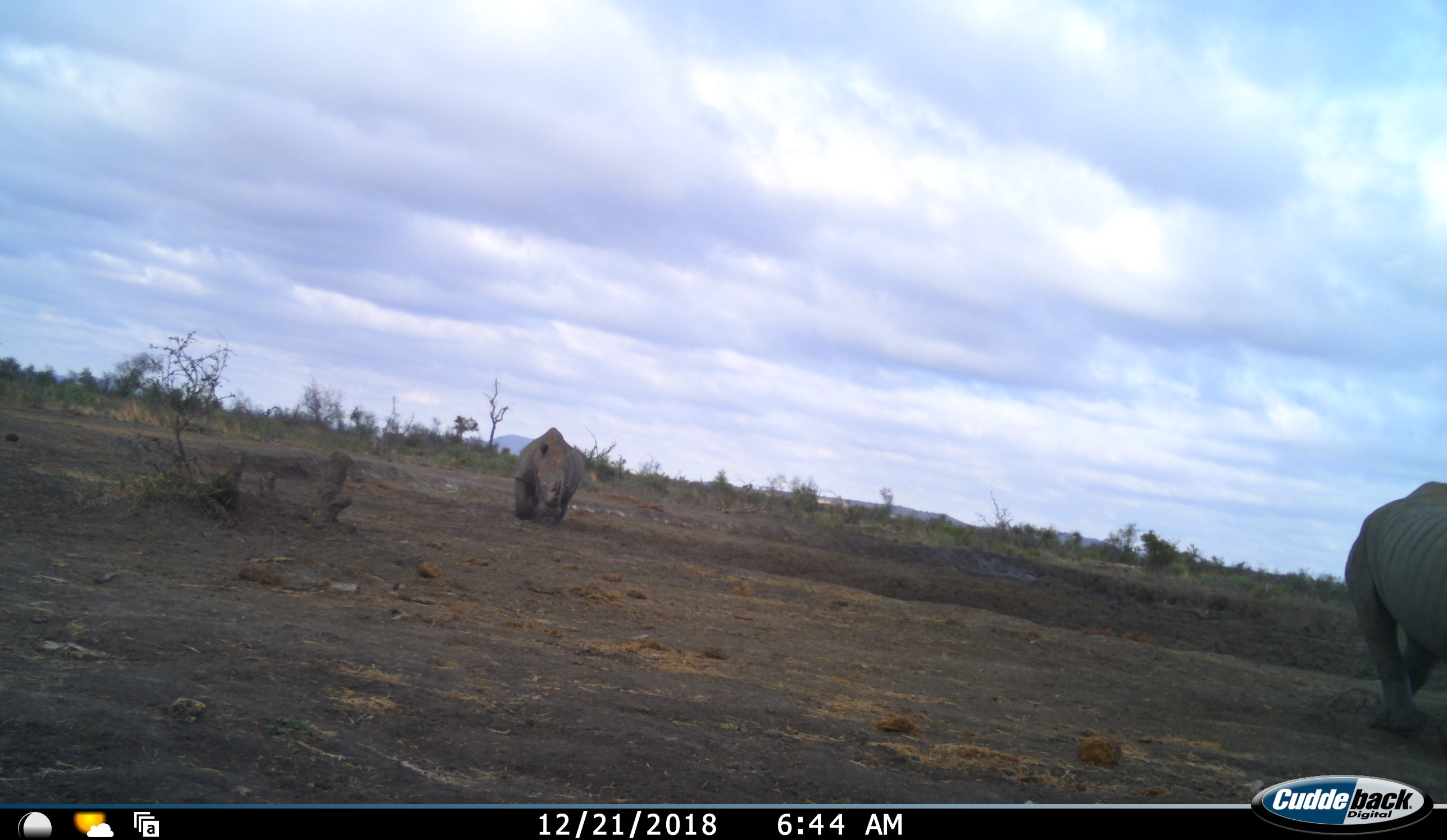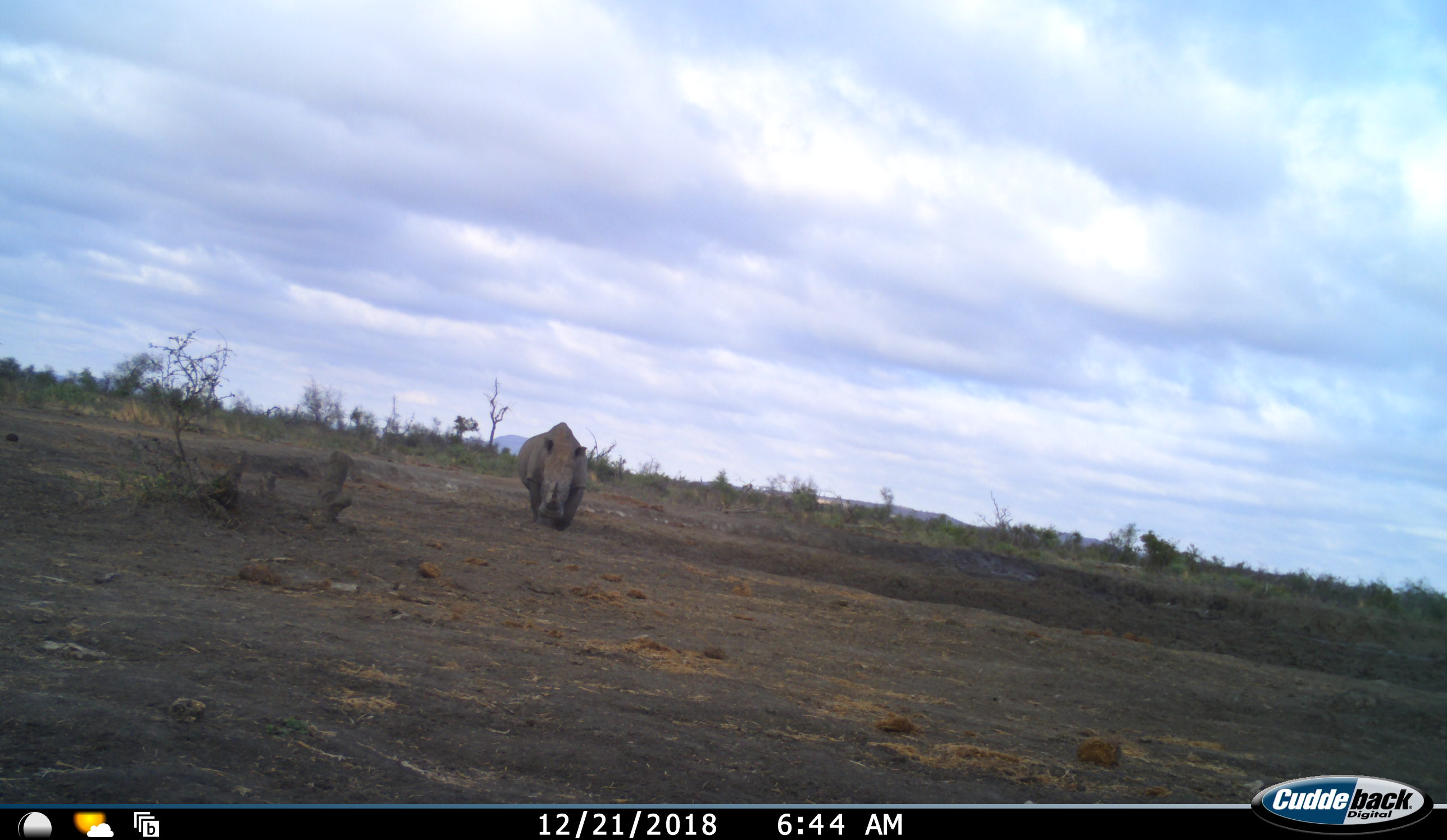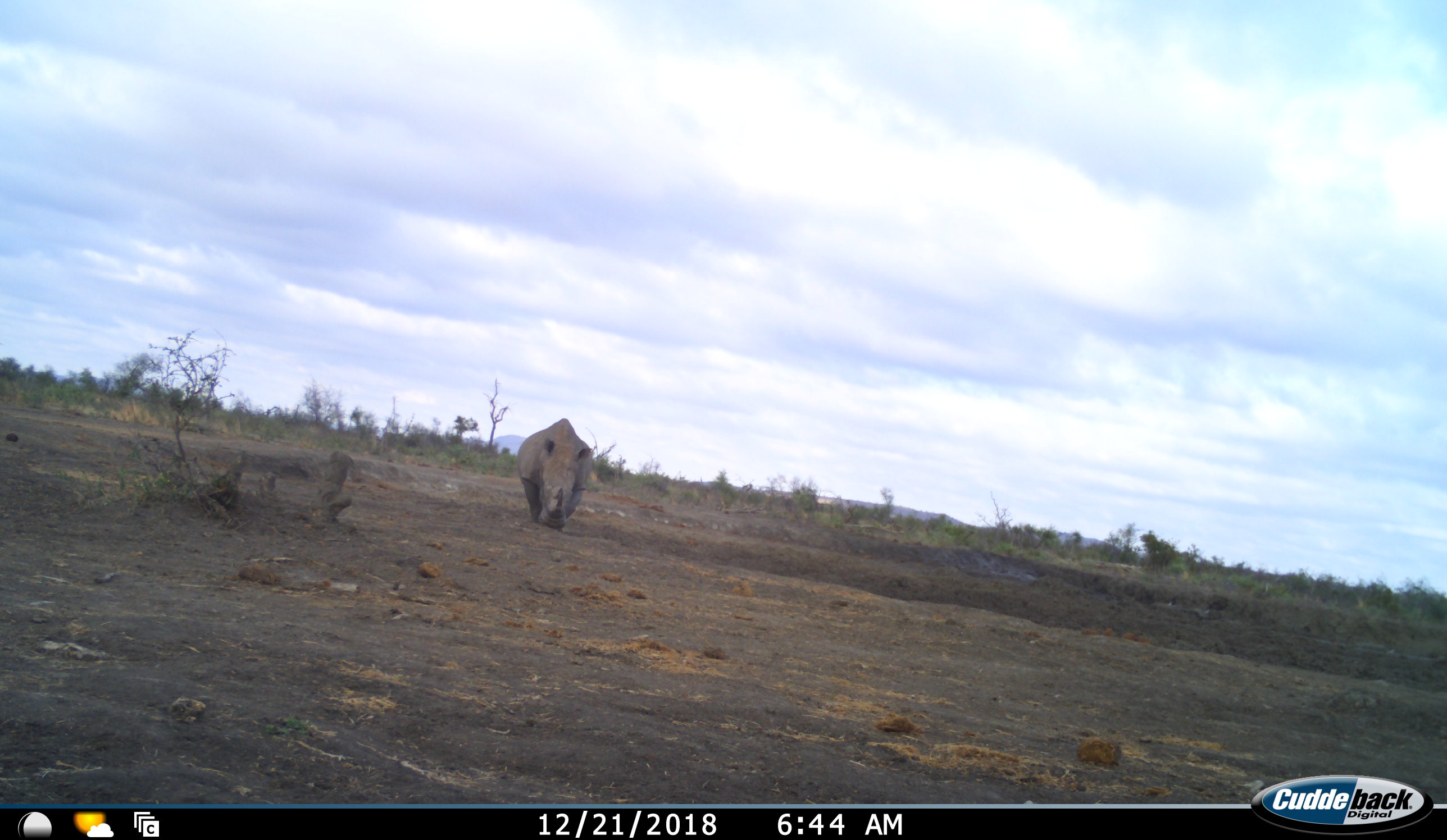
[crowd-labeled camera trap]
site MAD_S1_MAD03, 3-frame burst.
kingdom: Animalia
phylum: Chordata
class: Mammalia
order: Perissodactyla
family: Rhinocerotidae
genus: Ceratotherium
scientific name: Ceratotherium simum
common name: white rhinoceros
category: rhinoceroswhite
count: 2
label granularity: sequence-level